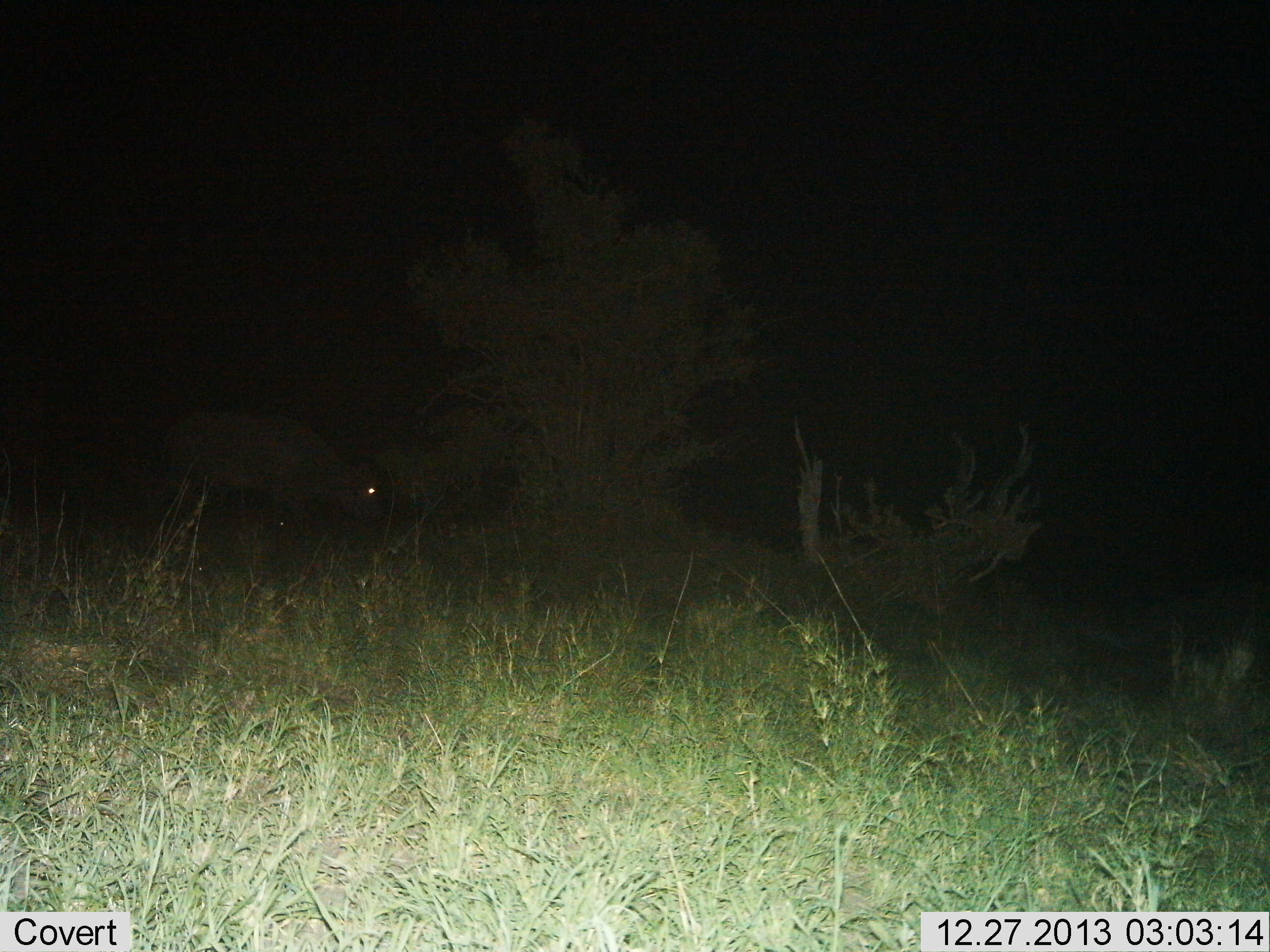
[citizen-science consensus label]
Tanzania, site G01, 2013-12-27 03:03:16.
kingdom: Animalia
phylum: Chordata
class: Mammalia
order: Artiodactyla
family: Bovidae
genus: Syncerus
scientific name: Syncerus caffer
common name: cape buffalo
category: buffalo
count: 1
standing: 50%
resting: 0%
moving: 10%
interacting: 0%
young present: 0%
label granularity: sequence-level